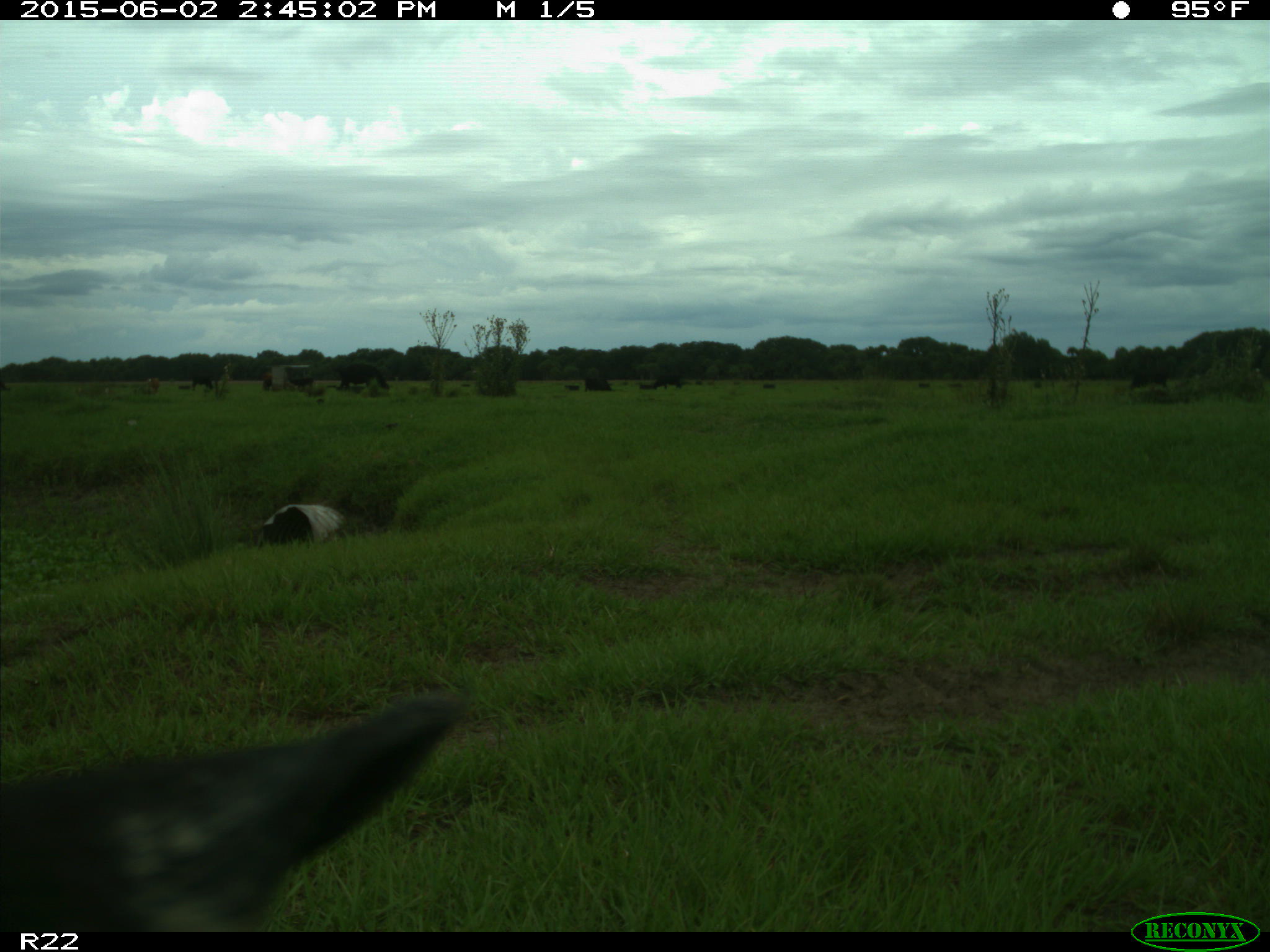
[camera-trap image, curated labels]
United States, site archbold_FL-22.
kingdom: Animalia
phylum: Chordata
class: Mammalia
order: Artiodactyla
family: Bovidae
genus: Bos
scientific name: Bos taurus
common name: domestic cow